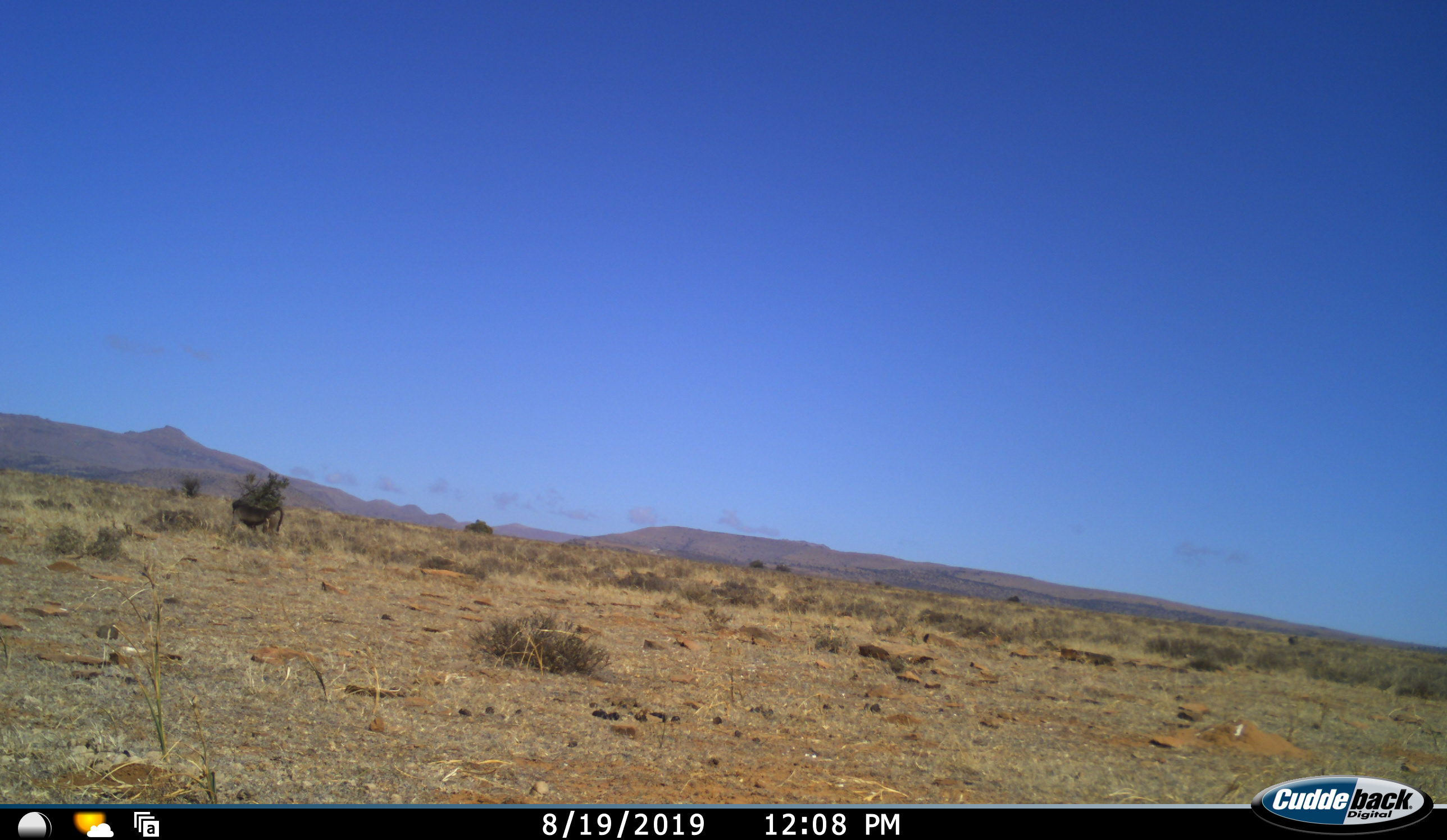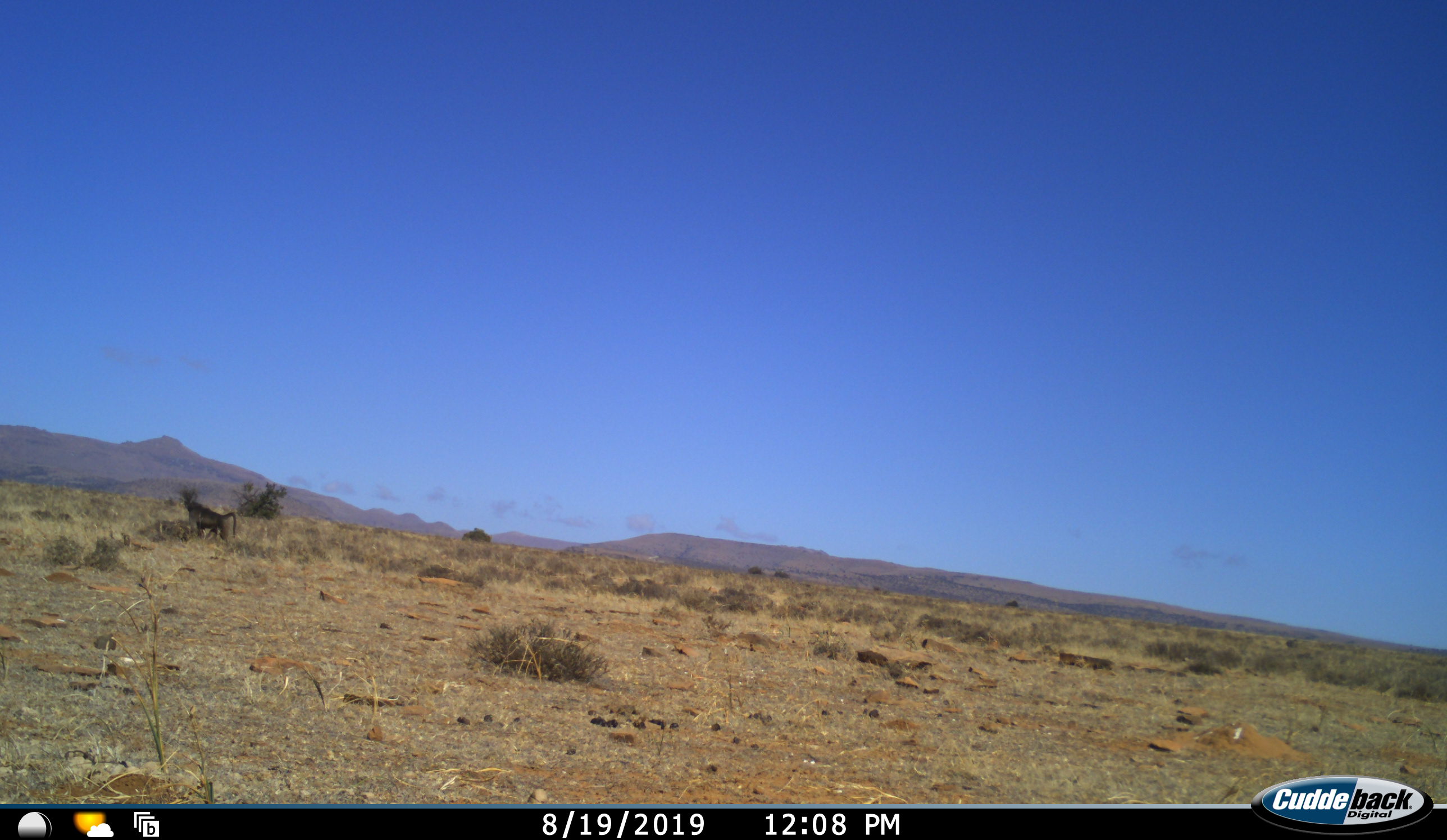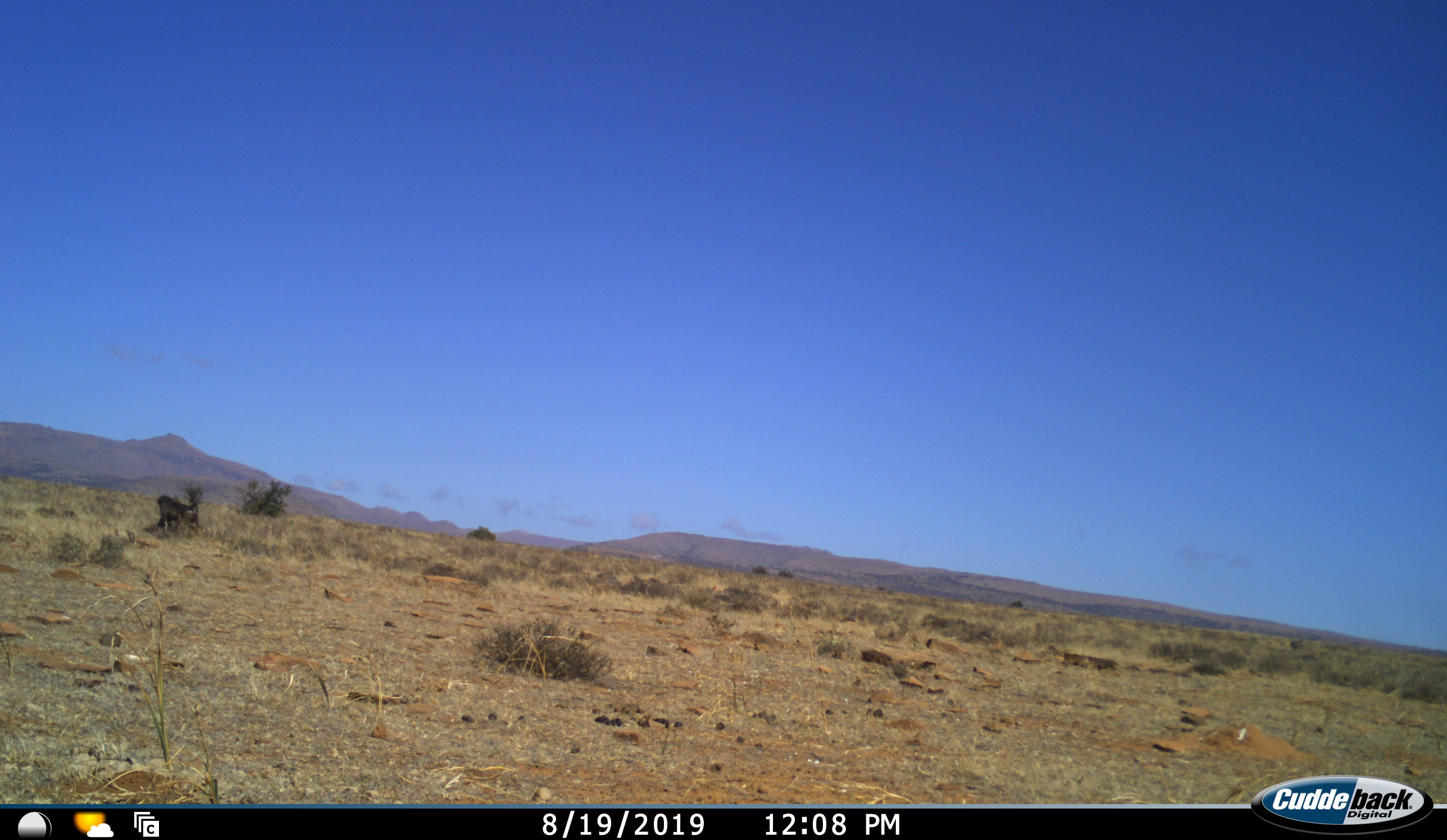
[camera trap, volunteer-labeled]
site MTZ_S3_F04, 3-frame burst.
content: unidentified animal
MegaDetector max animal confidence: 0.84